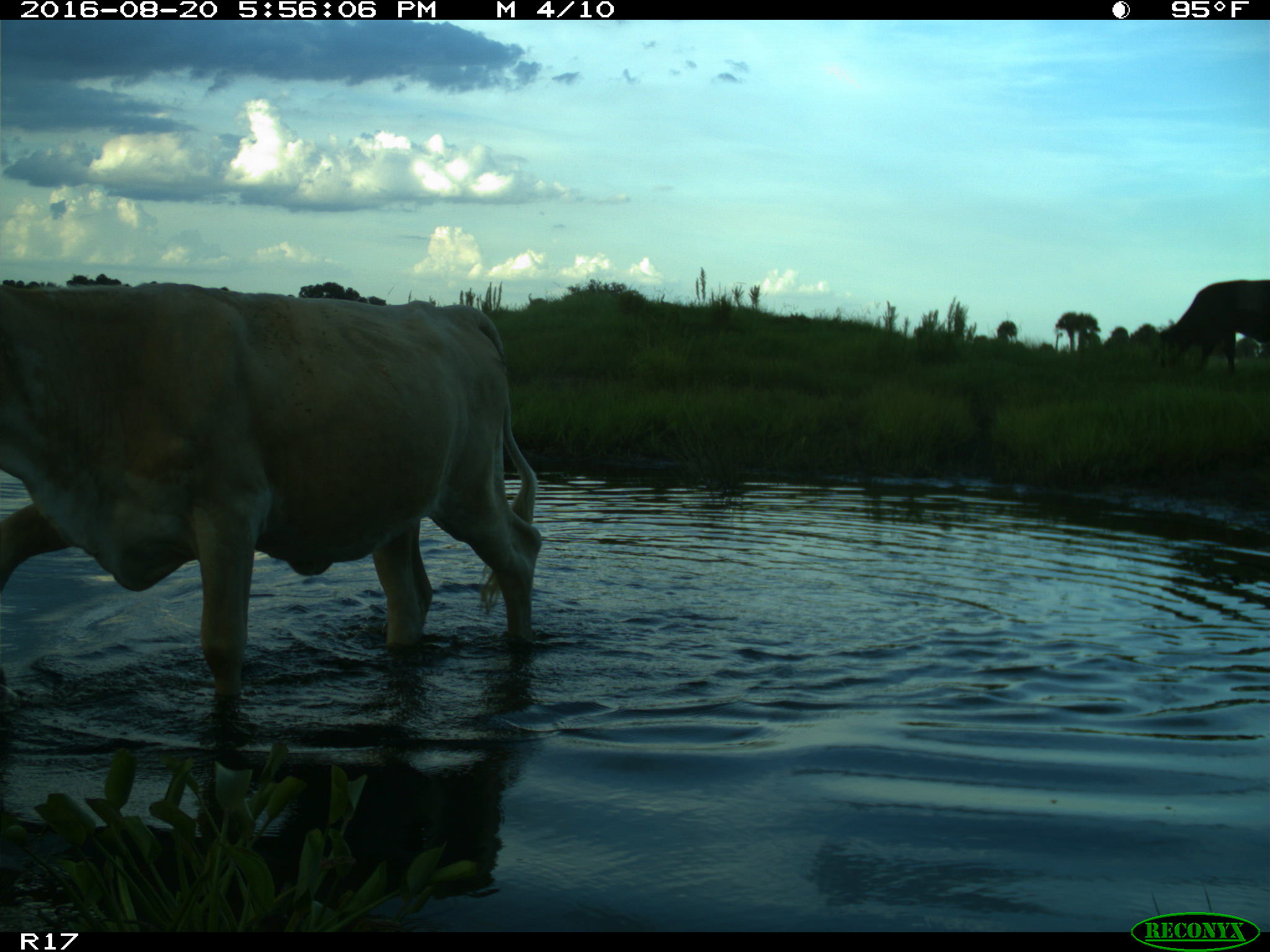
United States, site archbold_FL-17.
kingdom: Animalia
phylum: Chordata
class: Mammalia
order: Artiodactyla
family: Bovidae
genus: Bos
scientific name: Bos taurus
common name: domestic cow